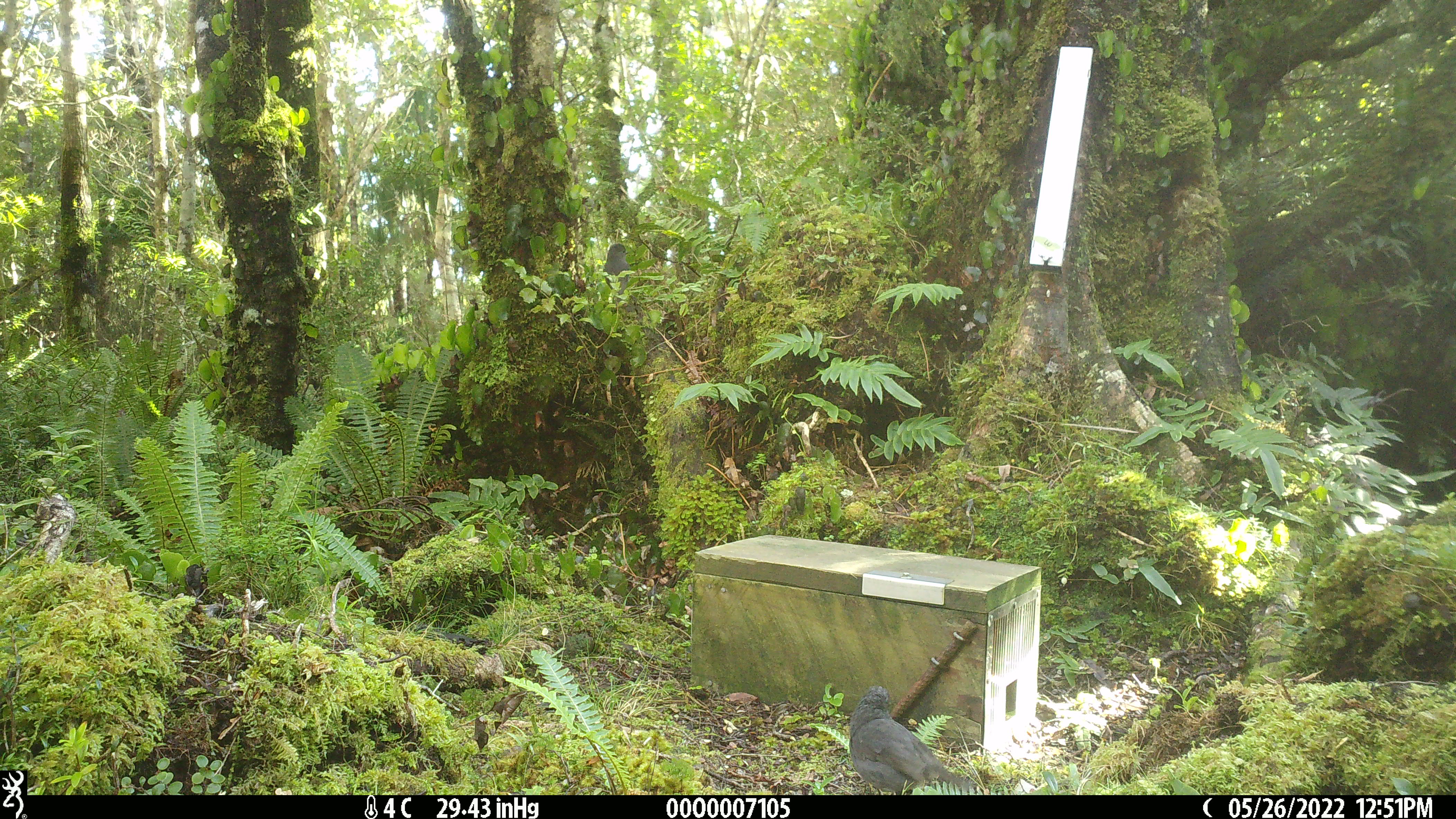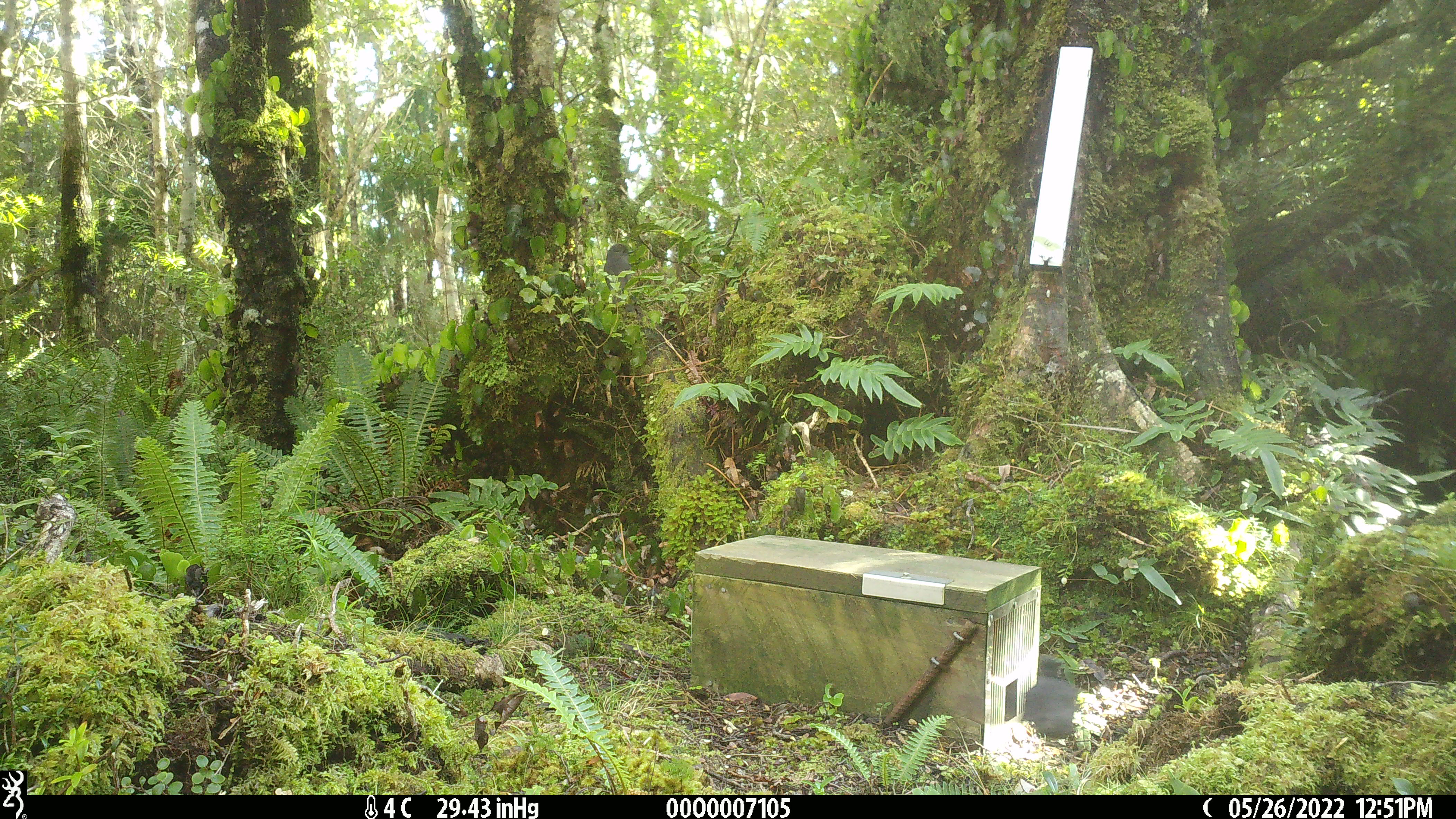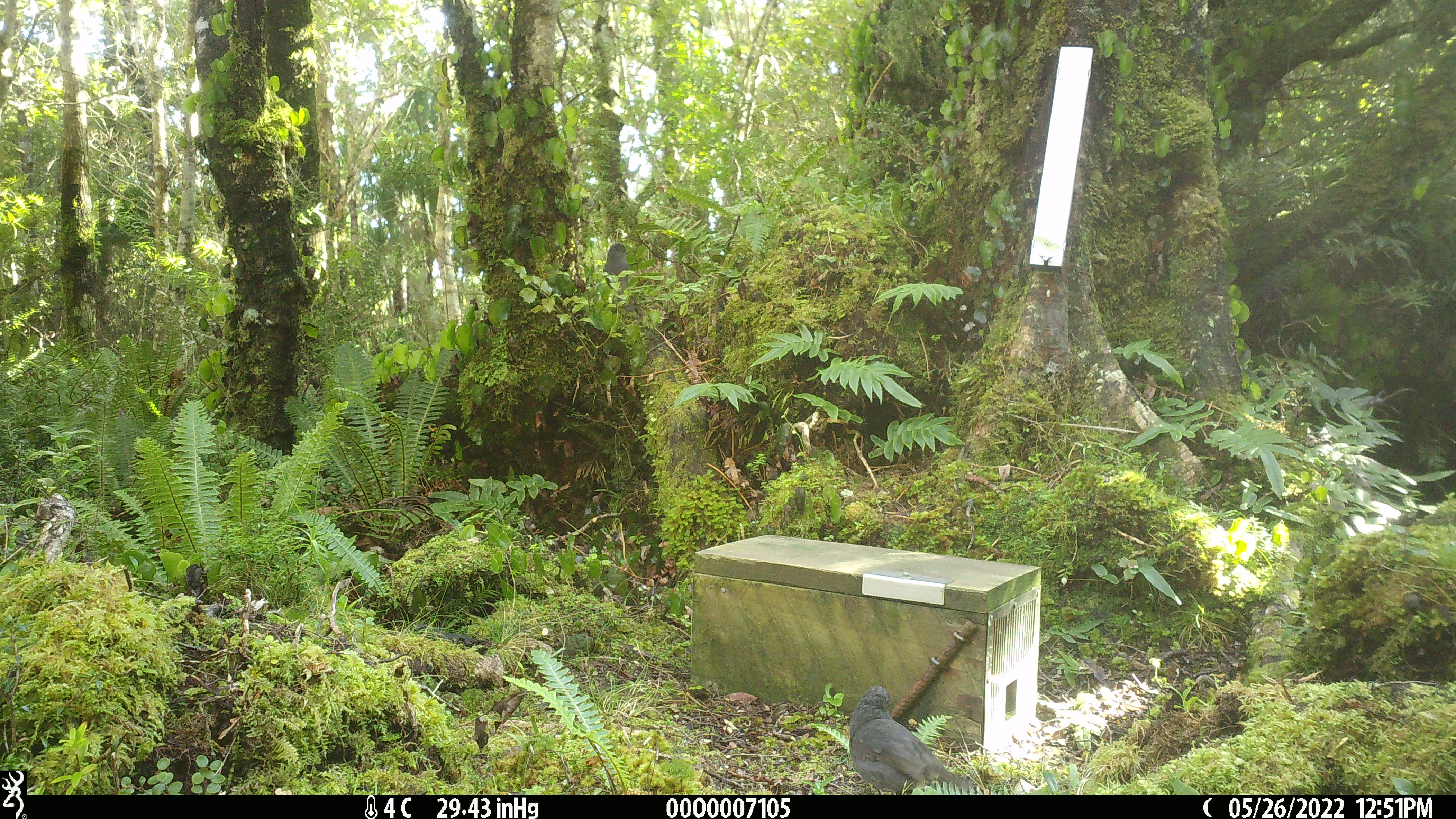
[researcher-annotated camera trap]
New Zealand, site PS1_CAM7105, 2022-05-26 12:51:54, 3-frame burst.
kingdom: Animalia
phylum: Chordata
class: Aves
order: Passeriformes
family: Petroicidae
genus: Petroica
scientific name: Petroica australis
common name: new zealand robin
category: robin